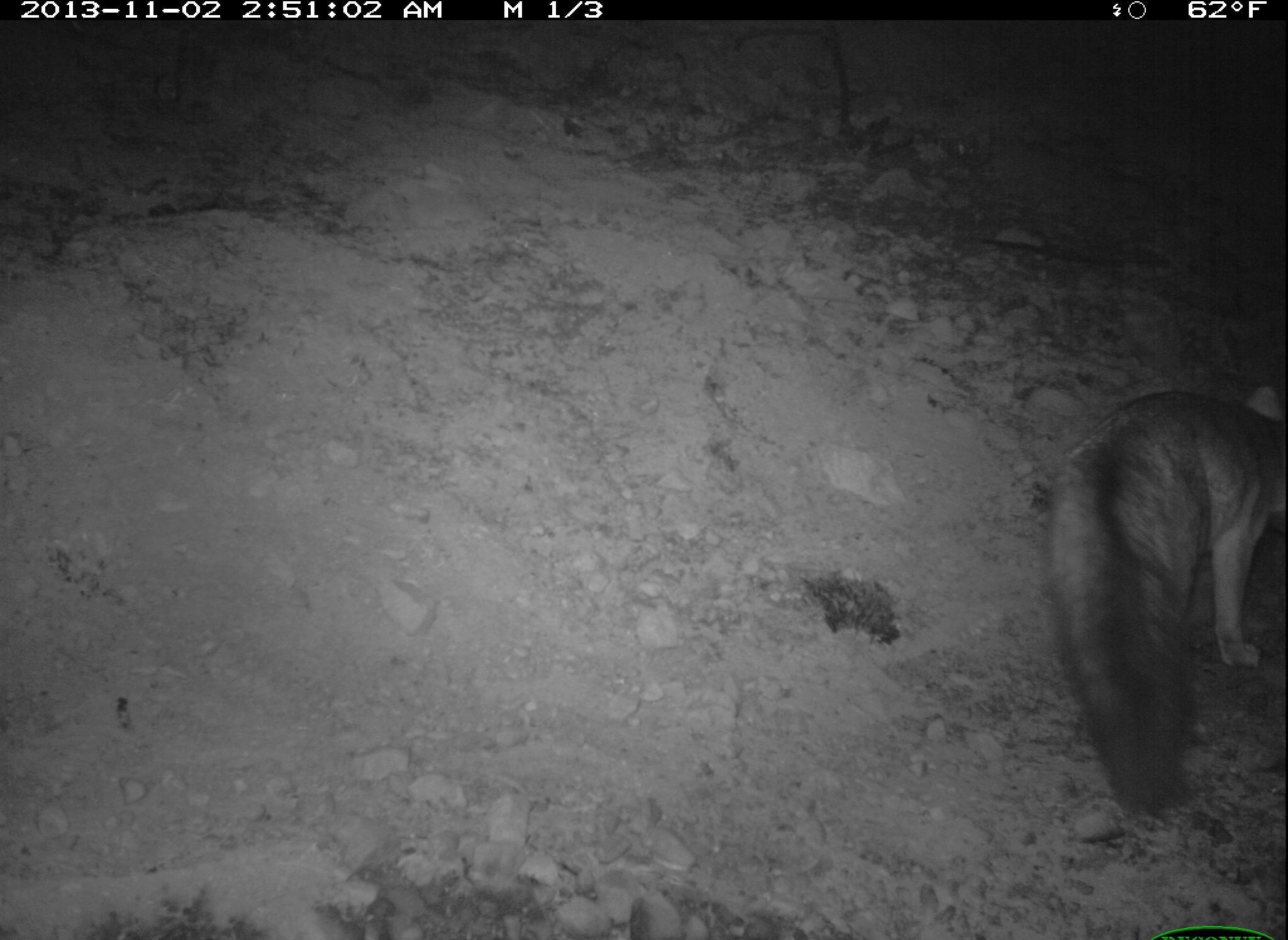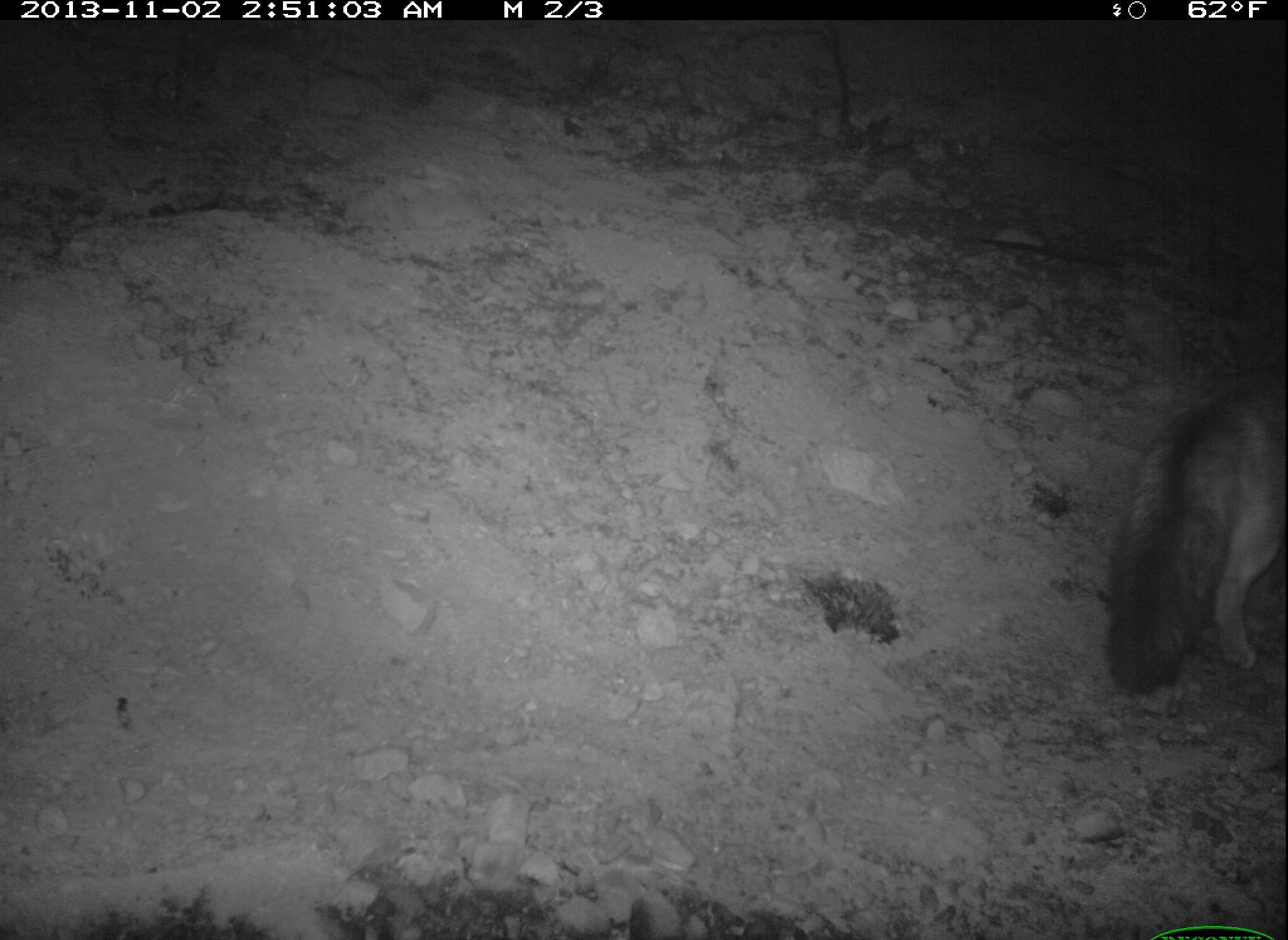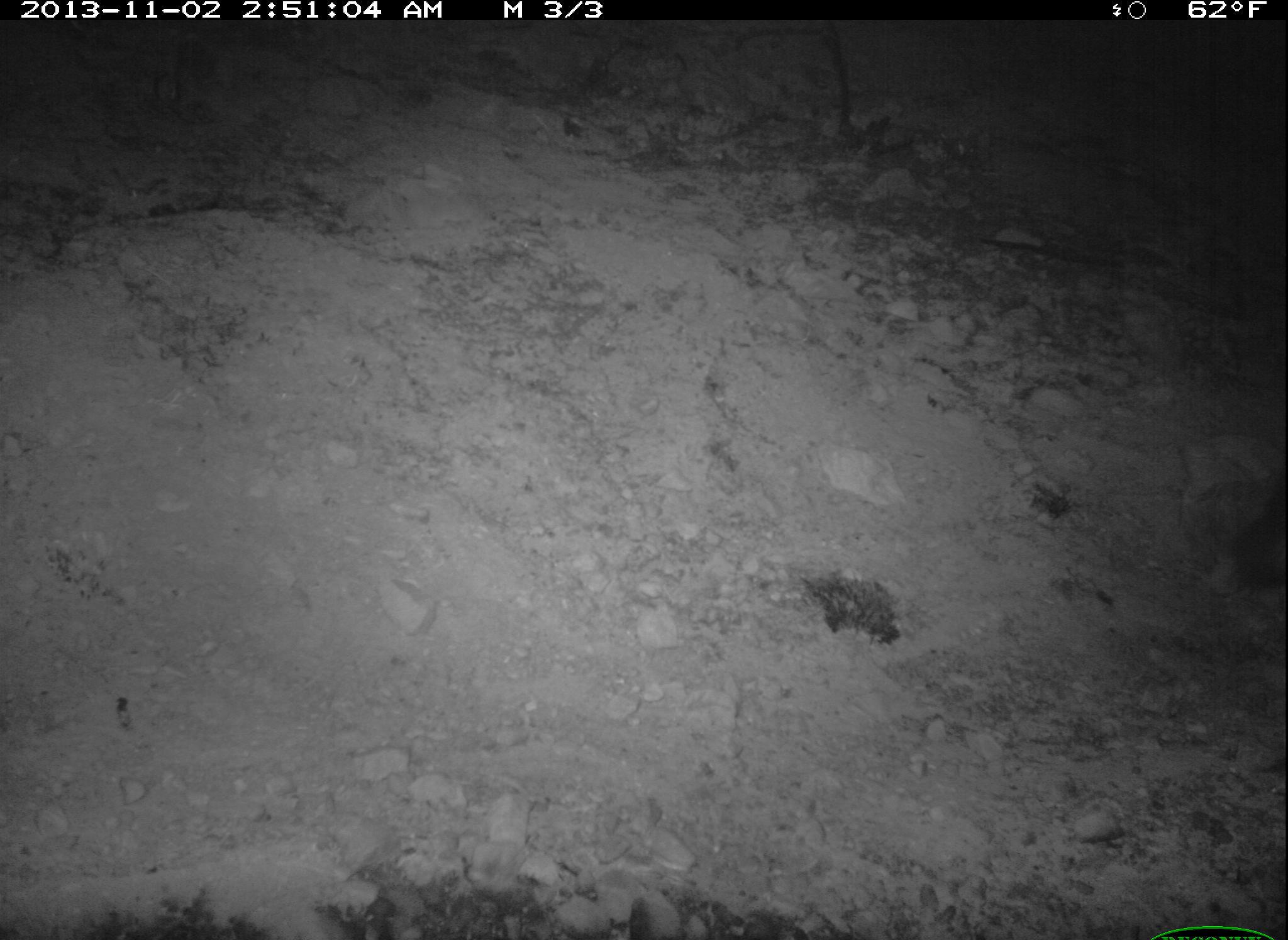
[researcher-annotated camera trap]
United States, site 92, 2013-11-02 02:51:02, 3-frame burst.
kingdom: Animalia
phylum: Chordata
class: Mammalia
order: Carnivora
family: Canidae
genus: Urocyon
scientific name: Urocyon cinereoargenteus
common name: gray fox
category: fox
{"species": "fox (gray fox) (Urocyon cinereoargenteus)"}